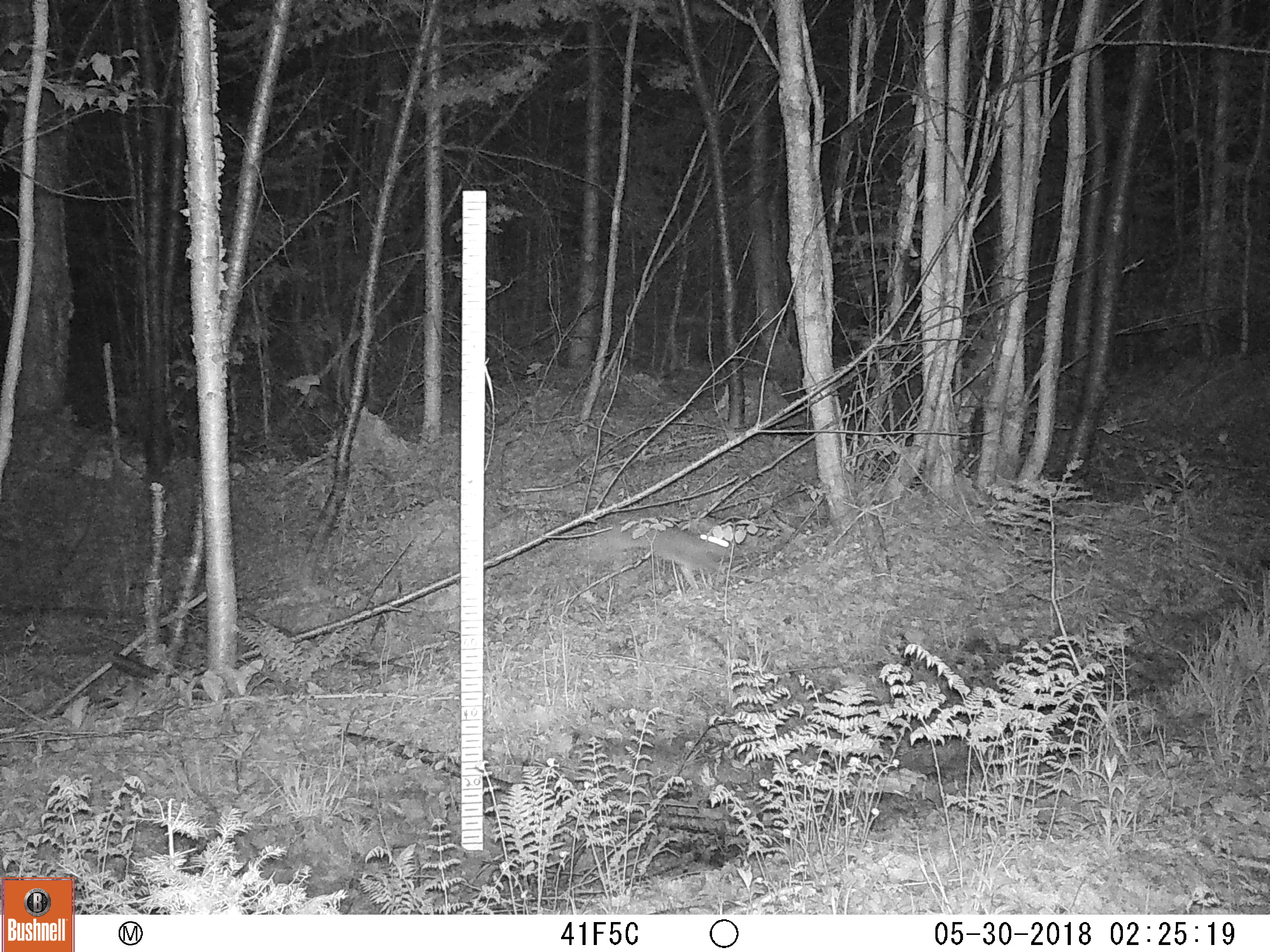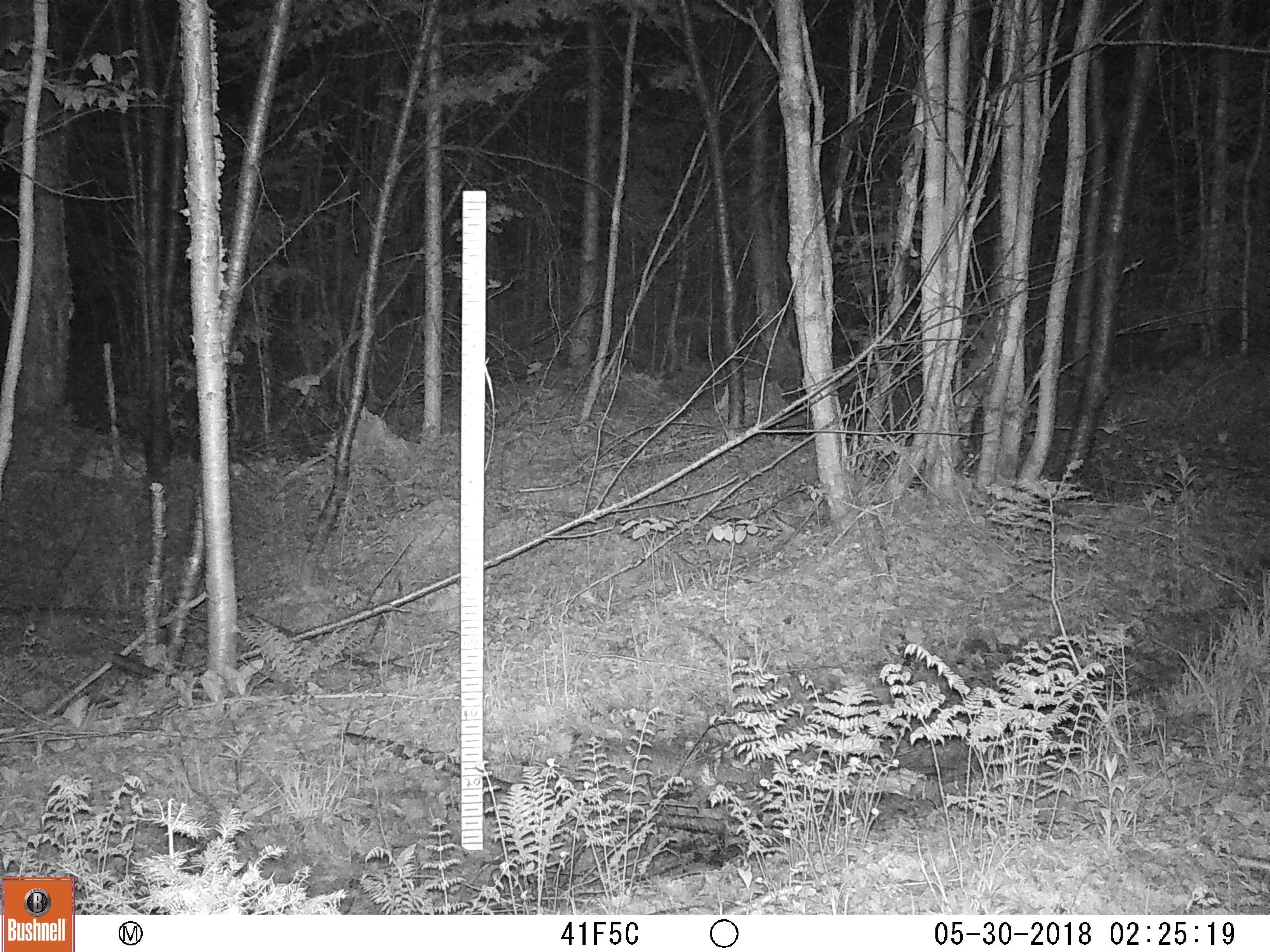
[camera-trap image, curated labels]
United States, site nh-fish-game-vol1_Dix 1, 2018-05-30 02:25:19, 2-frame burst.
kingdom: Animalia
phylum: Chordata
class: Mammalia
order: Lagomorpha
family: Leporidae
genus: Lepus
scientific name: Lepus americanus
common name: snowshoe hare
Snowshoe hare (Lepus americanus).